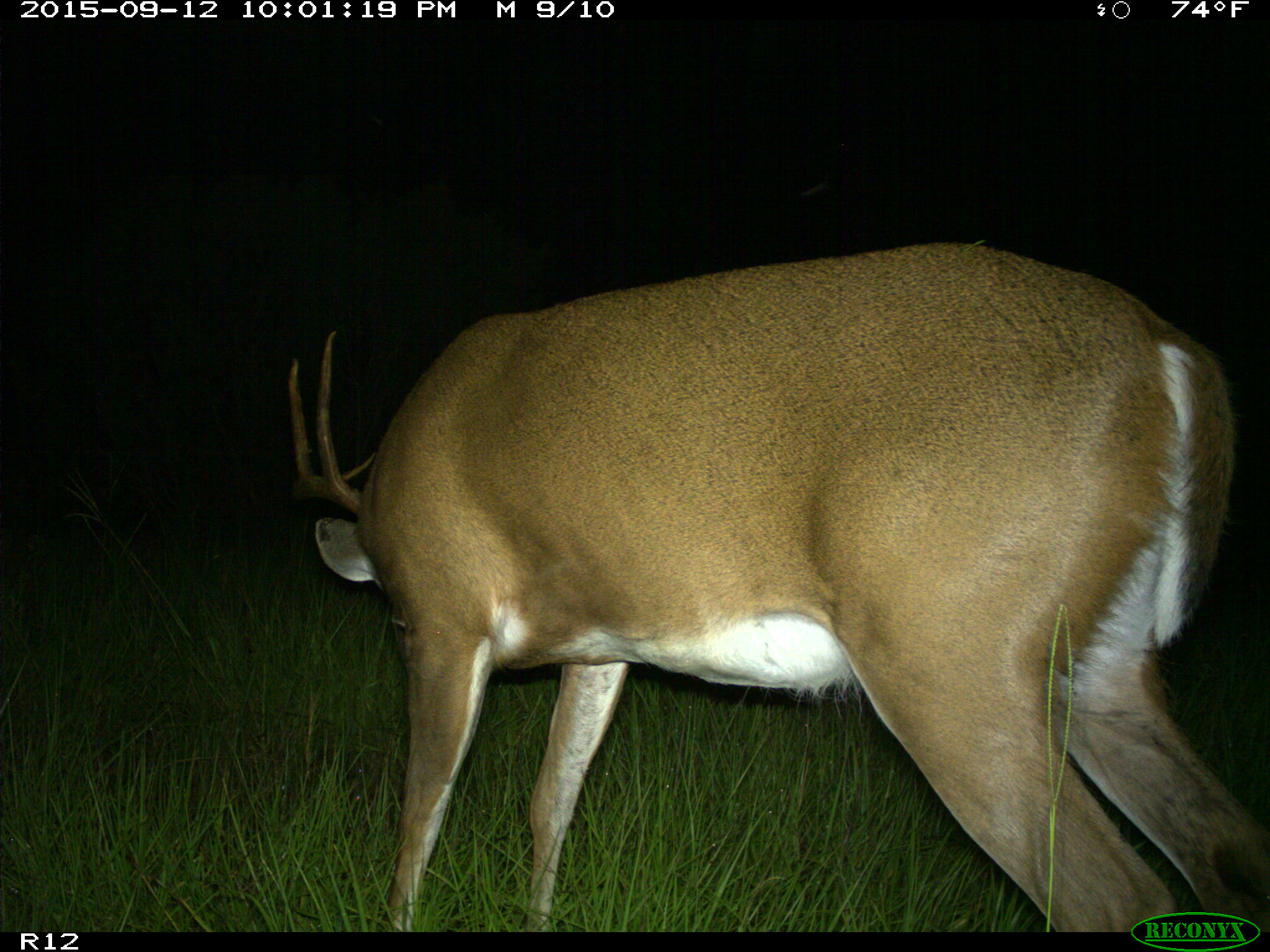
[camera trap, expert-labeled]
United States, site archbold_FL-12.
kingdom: Animalia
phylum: Chordata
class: Mammalia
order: Artiodactyla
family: Cervidae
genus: Odocoileus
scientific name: Odocoileus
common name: deer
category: unidentified deer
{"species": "unidentified deer (deer) (Odocoileus)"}